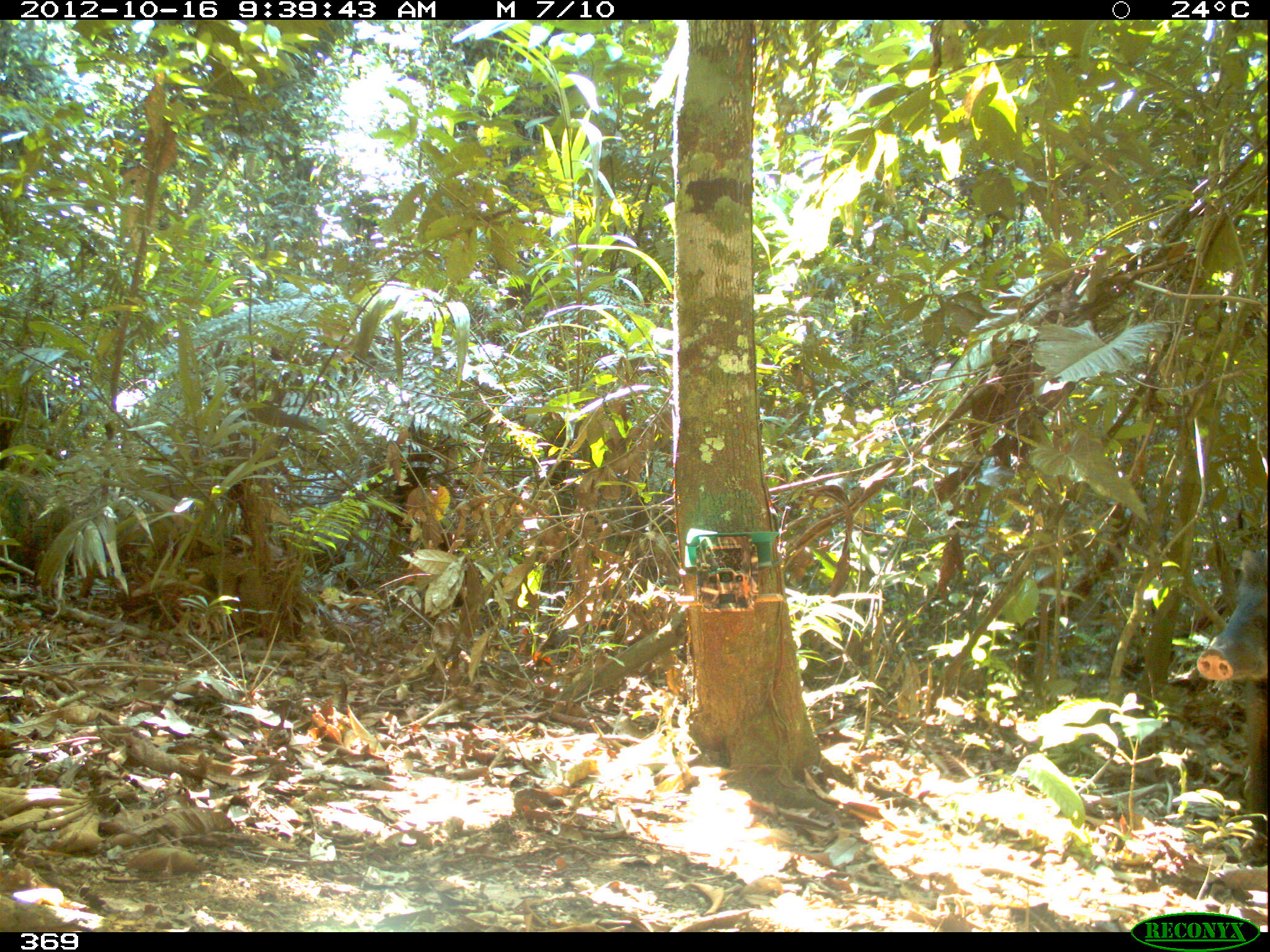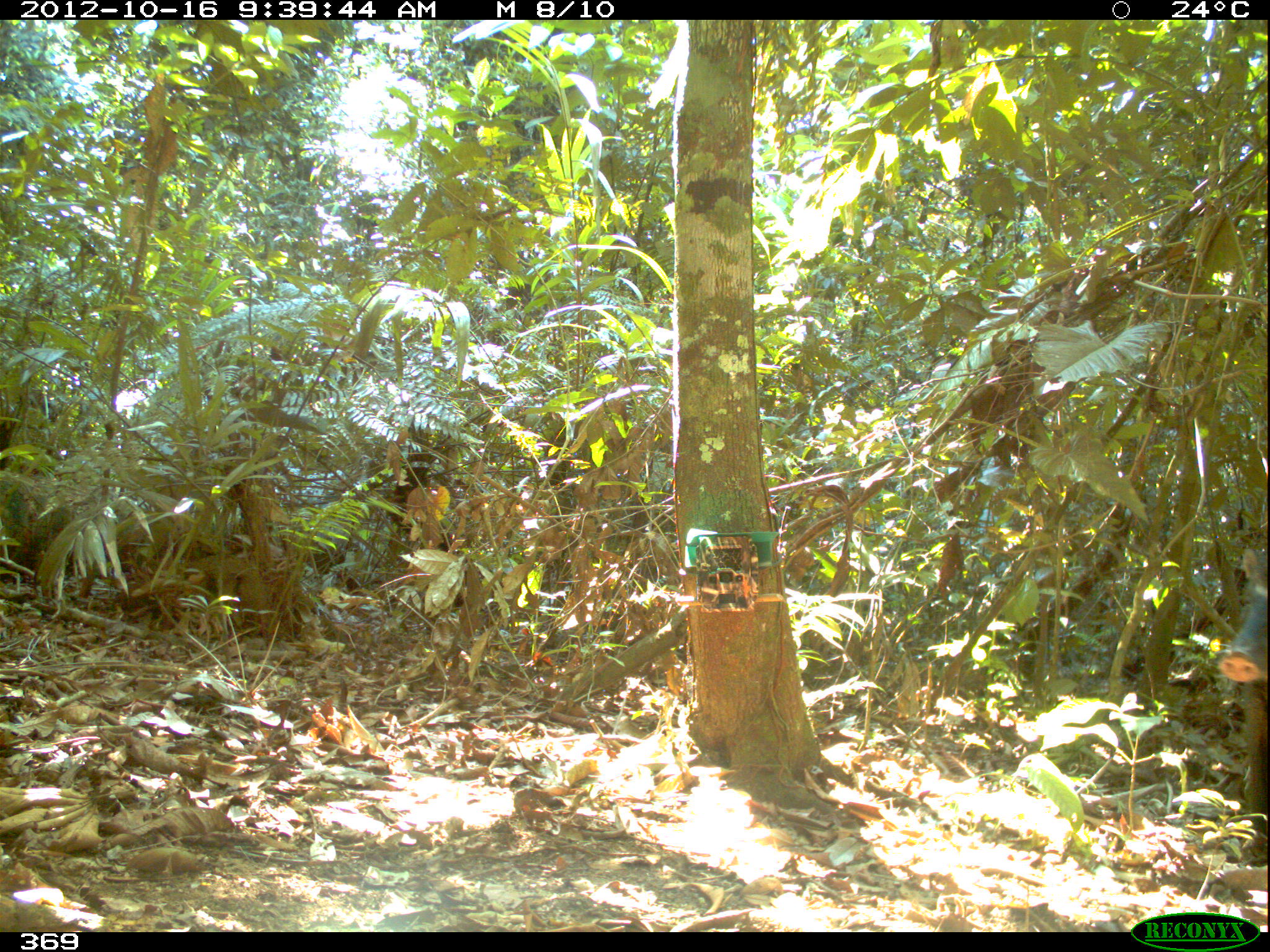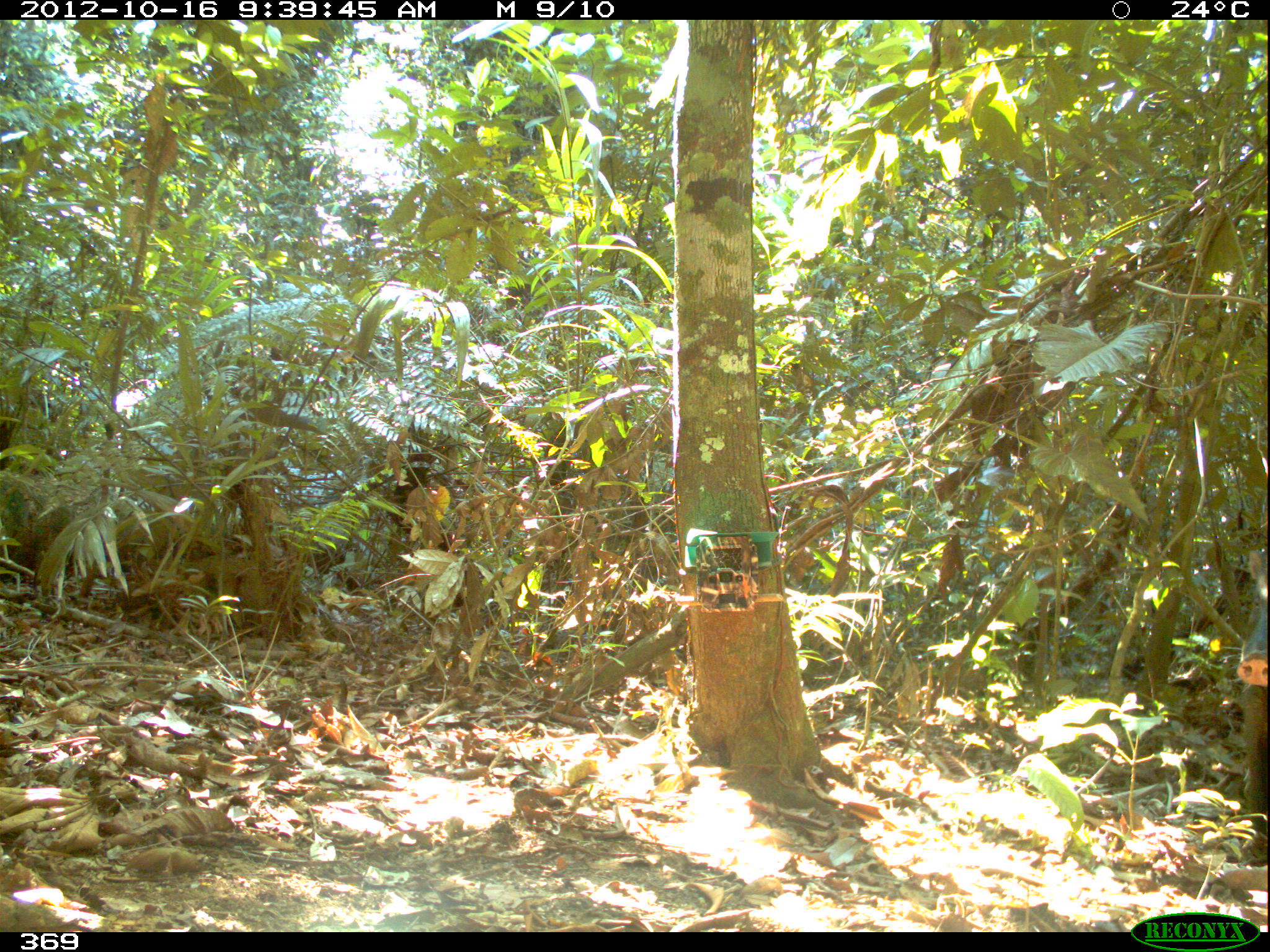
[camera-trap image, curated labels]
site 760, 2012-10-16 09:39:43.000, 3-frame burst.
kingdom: Animalia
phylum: Chordata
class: Mammalia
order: Artiodactyla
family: Tayassuidae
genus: Tayassu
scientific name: Tayassu pecari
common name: white-lipped peccary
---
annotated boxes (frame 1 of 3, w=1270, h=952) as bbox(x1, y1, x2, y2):
tayassu pecari: bbox(1195, 549, 1270, 870)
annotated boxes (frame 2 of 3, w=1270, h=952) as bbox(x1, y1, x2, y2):
tayassu pecari: bbox(1217, 546, 1270, 865)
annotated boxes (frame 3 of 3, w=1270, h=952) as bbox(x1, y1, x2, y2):
tayassu pecari: bbox(1238, 545, 1269, 868)